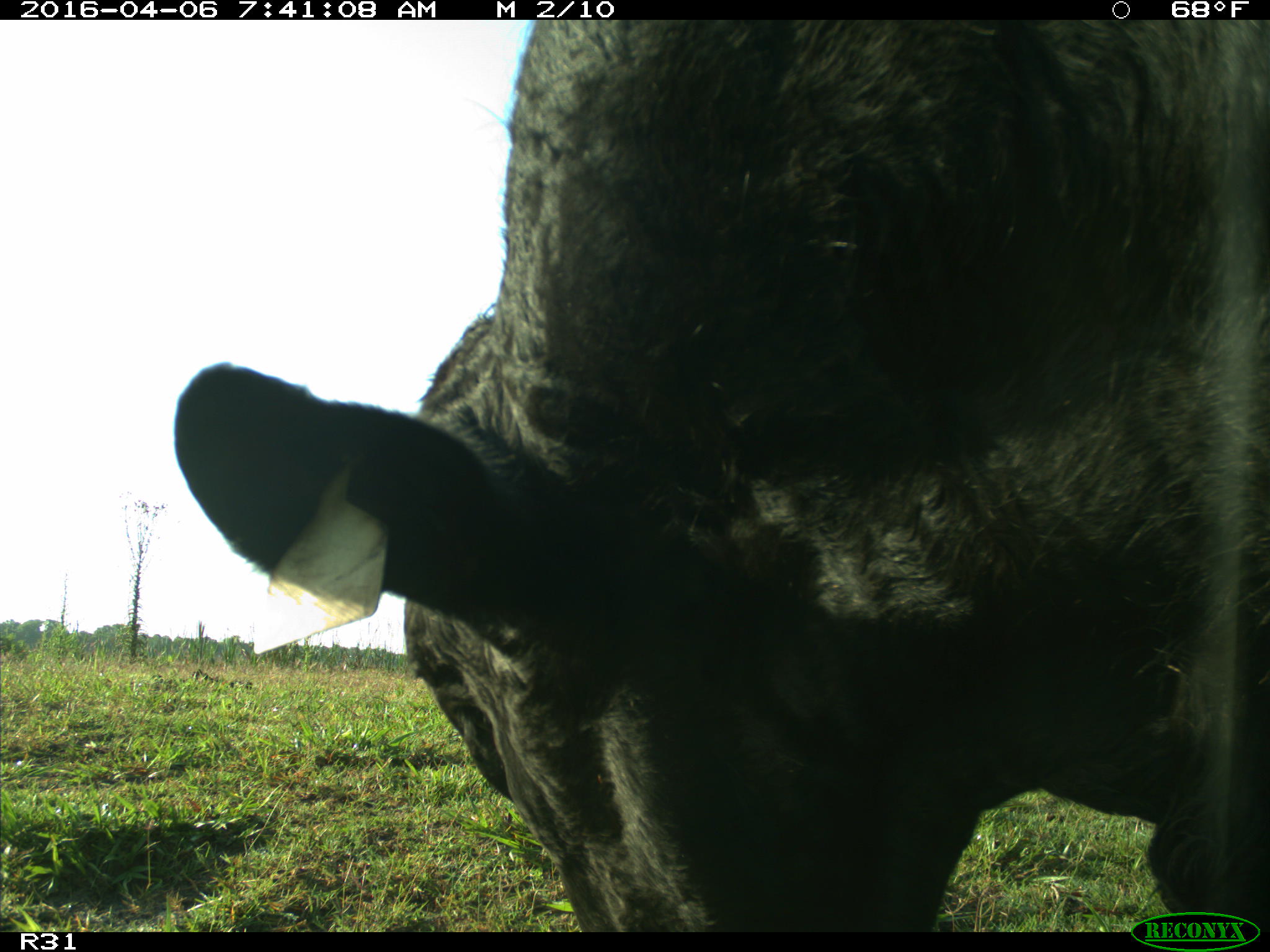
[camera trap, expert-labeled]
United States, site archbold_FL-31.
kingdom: Animalia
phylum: Chordata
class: Mammalia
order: Artiodactyla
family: Bovidae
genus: Bos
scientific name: Bos taurus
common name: domestic cow